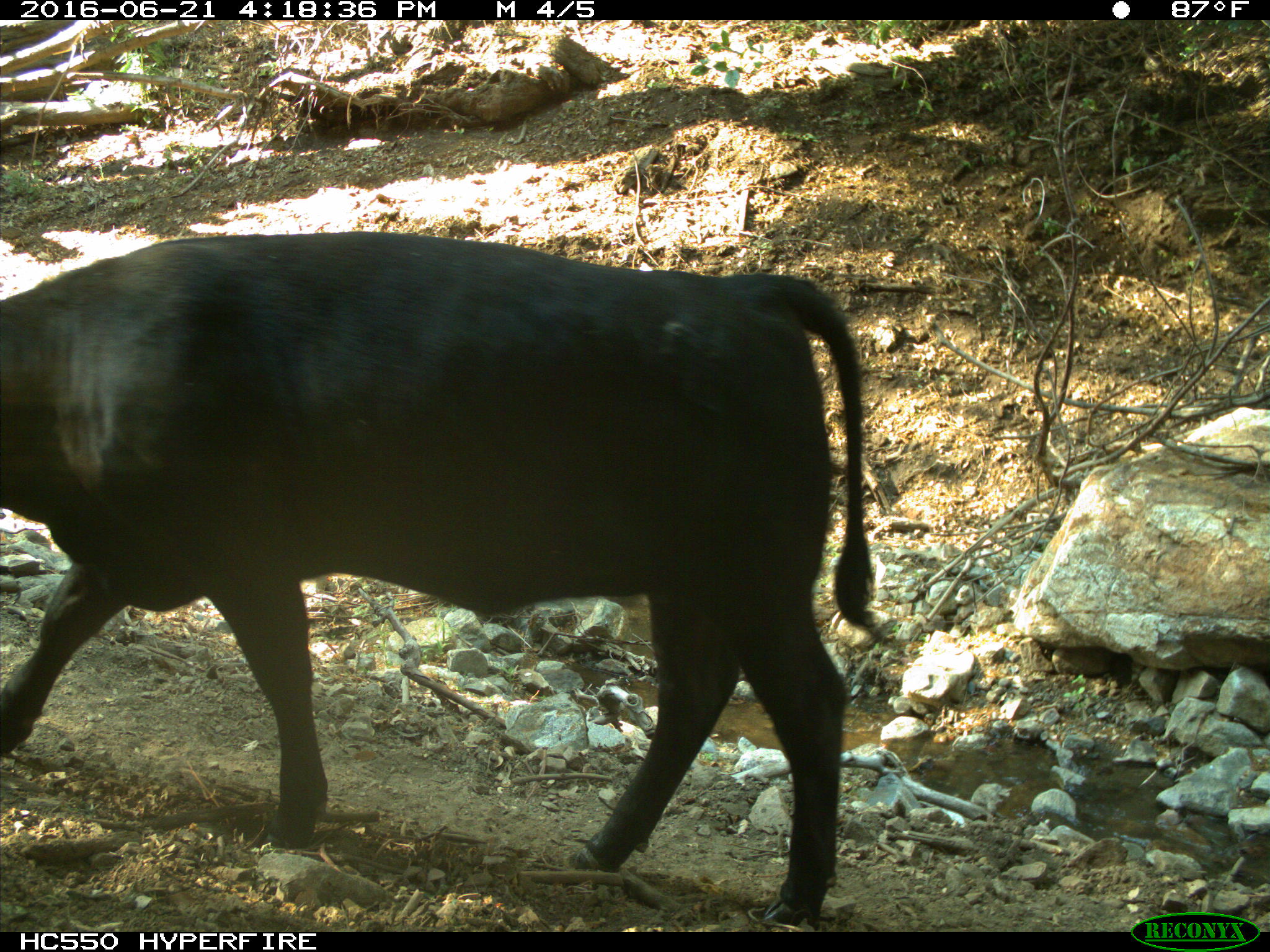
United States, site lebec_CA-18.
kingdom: Animalia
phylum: Chordata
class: Mammalia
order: Artiodactyla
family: Bovidae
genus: Bos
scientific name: Bos taurus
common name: domestic cow